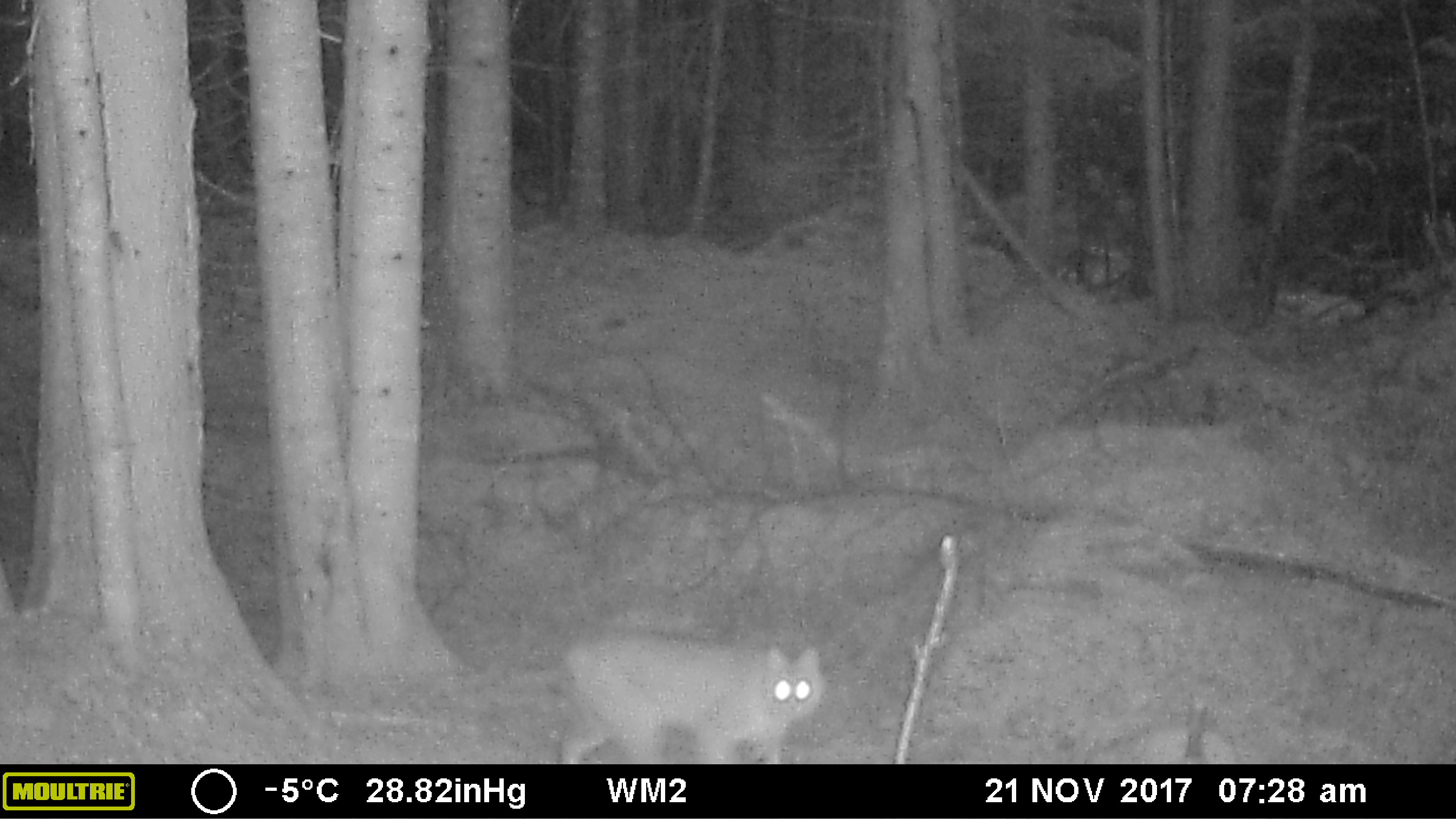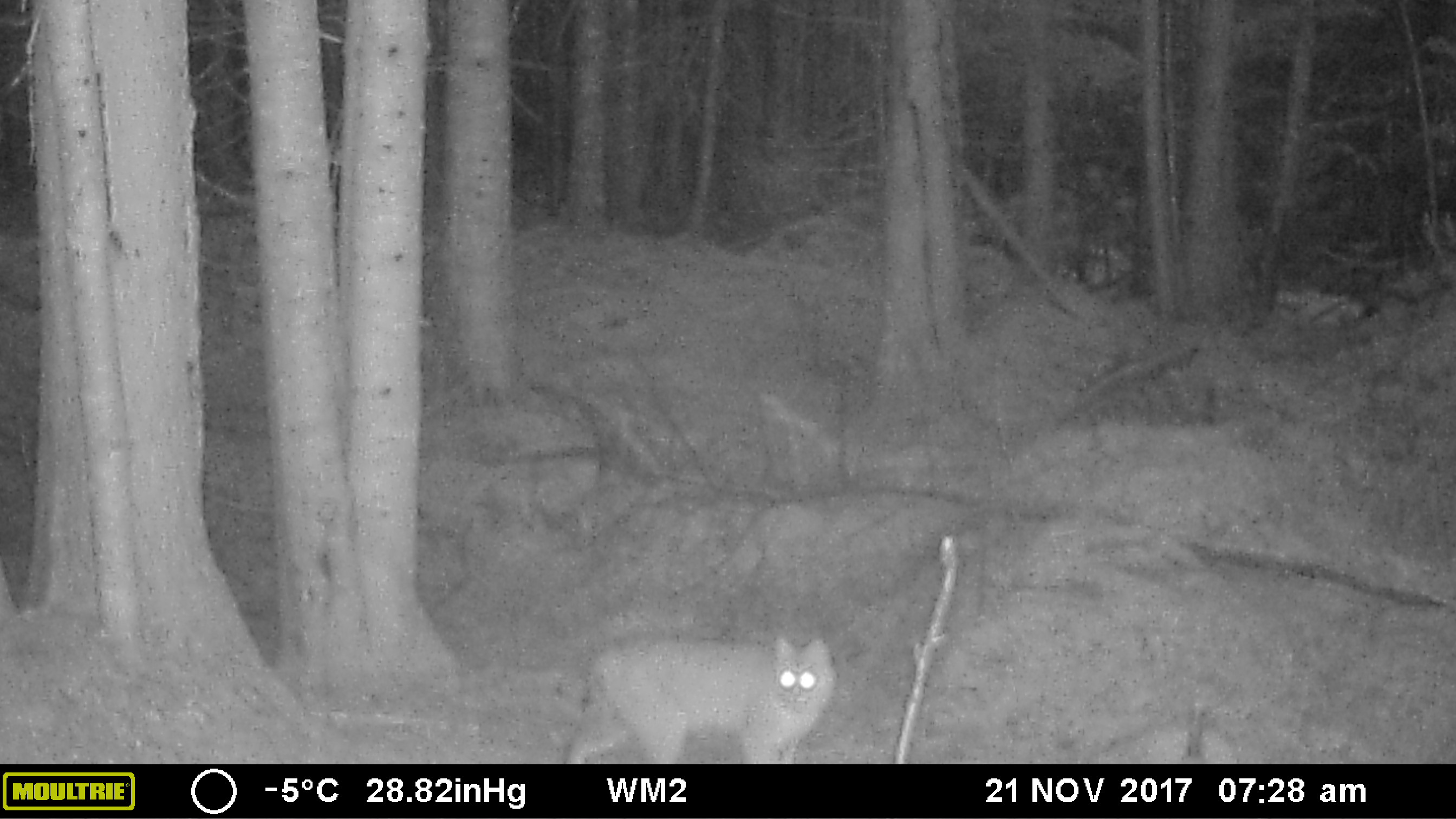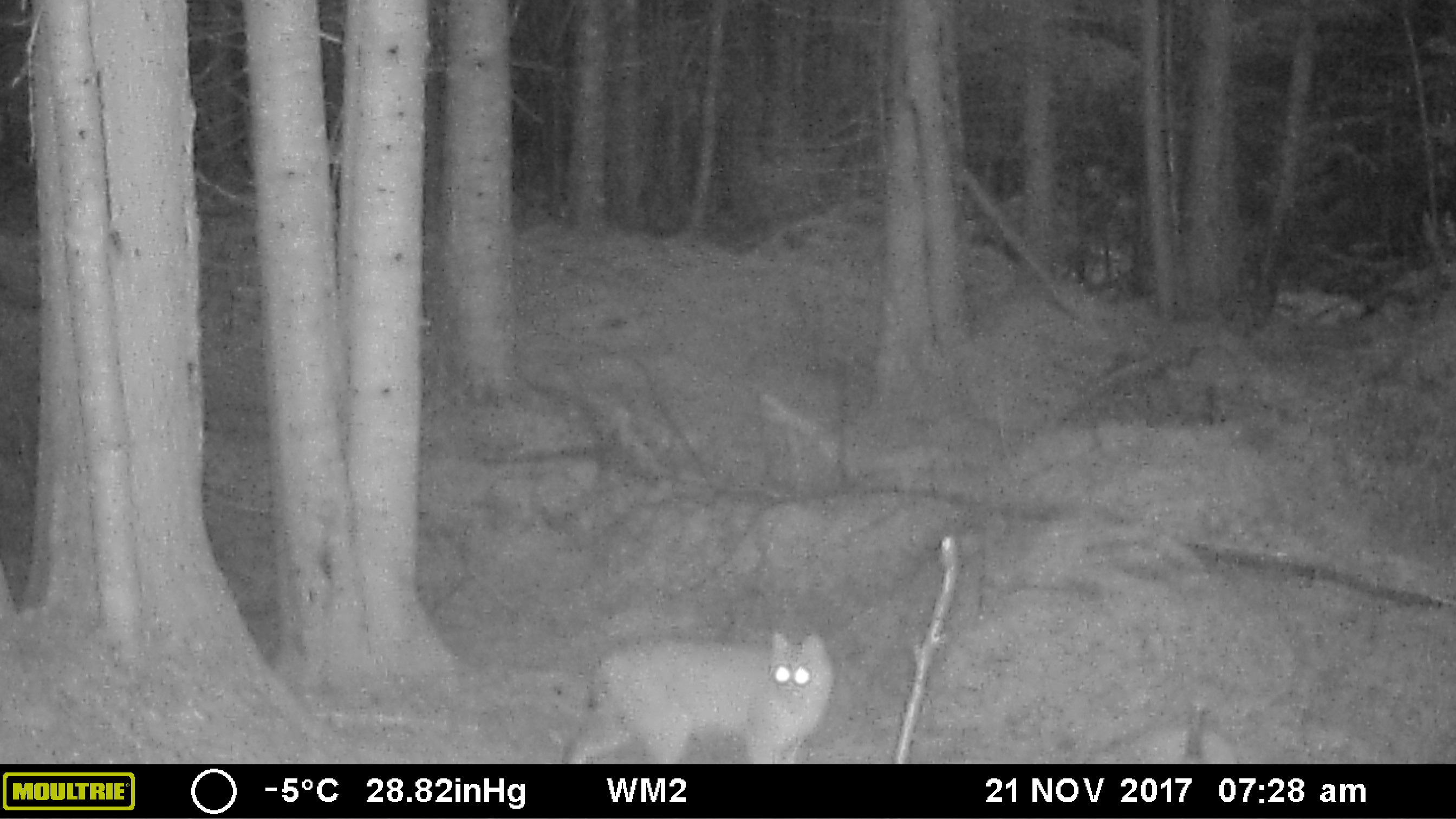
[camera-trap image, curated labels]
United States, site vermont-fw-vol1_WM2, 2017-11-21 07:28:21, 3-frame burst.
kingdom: Animalia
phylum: Chordata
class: Mammalia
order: Carnivora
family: Felidae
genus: Lynx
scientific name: Lynx rufus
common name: bobcat